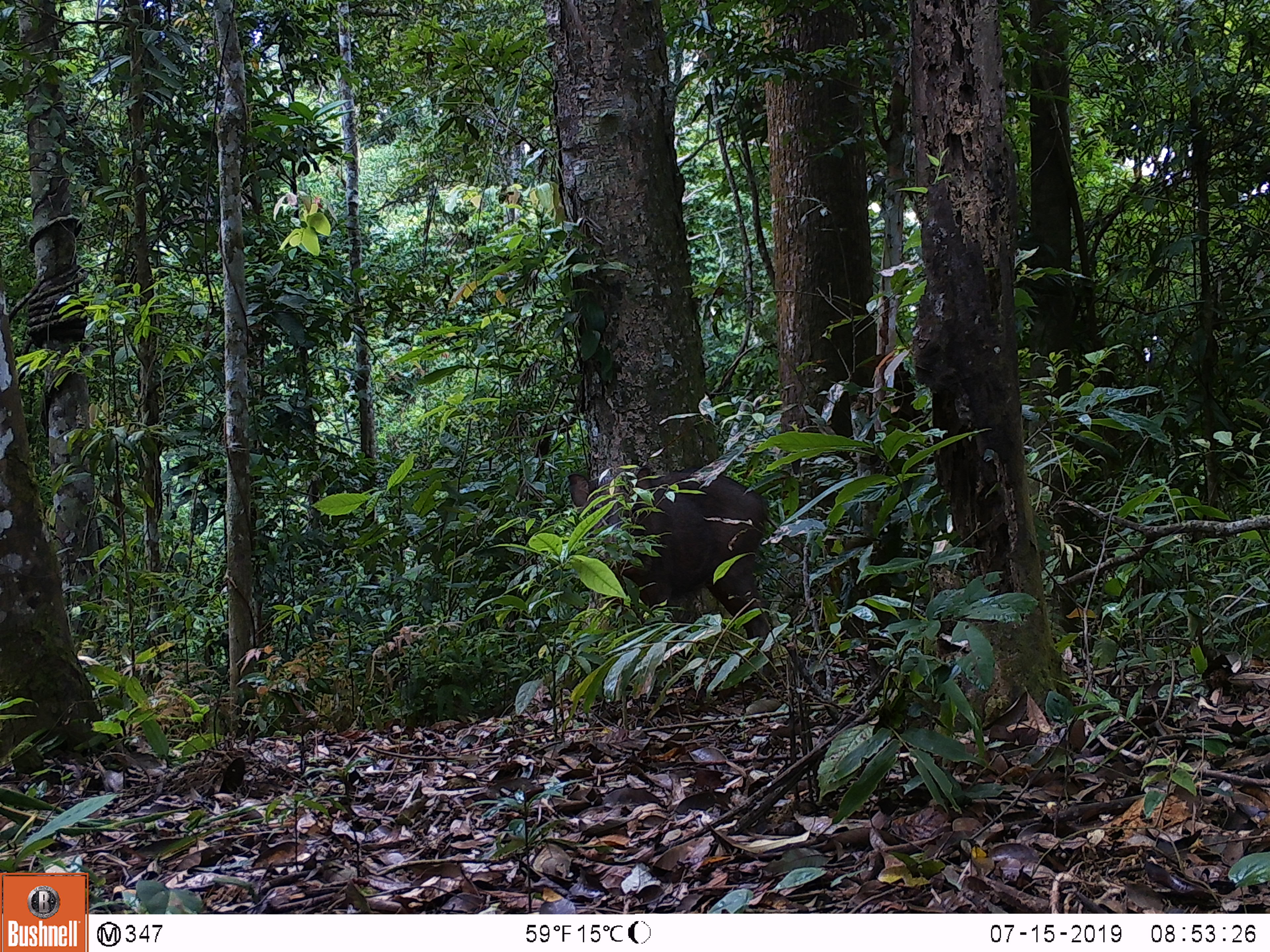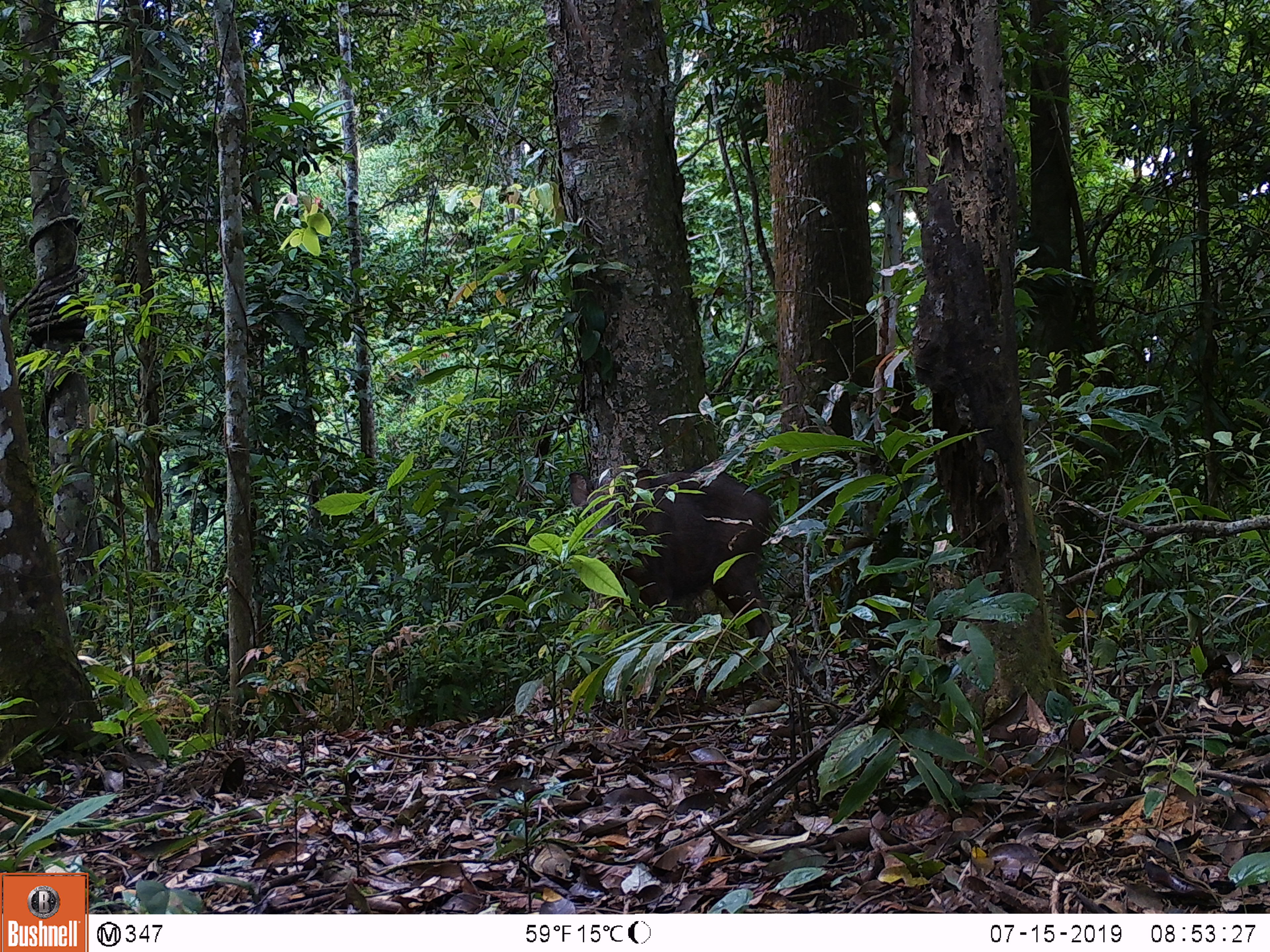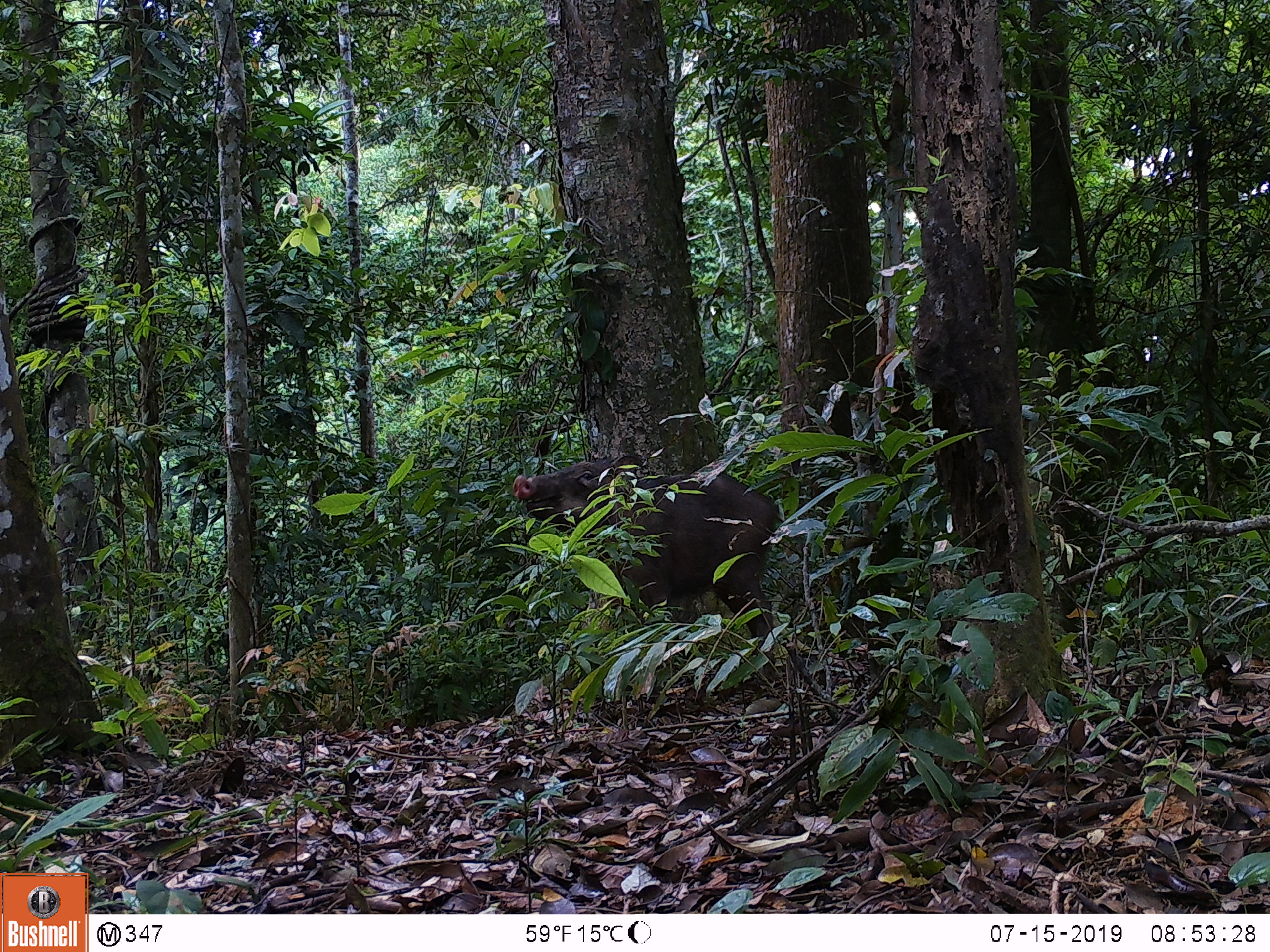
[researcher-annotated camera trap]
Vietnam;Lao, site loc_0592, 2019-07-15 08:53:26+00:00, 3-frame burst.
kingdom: Animalia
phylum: Chordata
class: Mammalia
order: Artiodactyla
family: Suidae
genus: Sus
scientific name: Sus scrofa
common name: eurasian wild pig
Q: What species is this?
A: Eurasian wild pig (Sus scrofa).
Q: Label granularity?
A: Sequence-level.